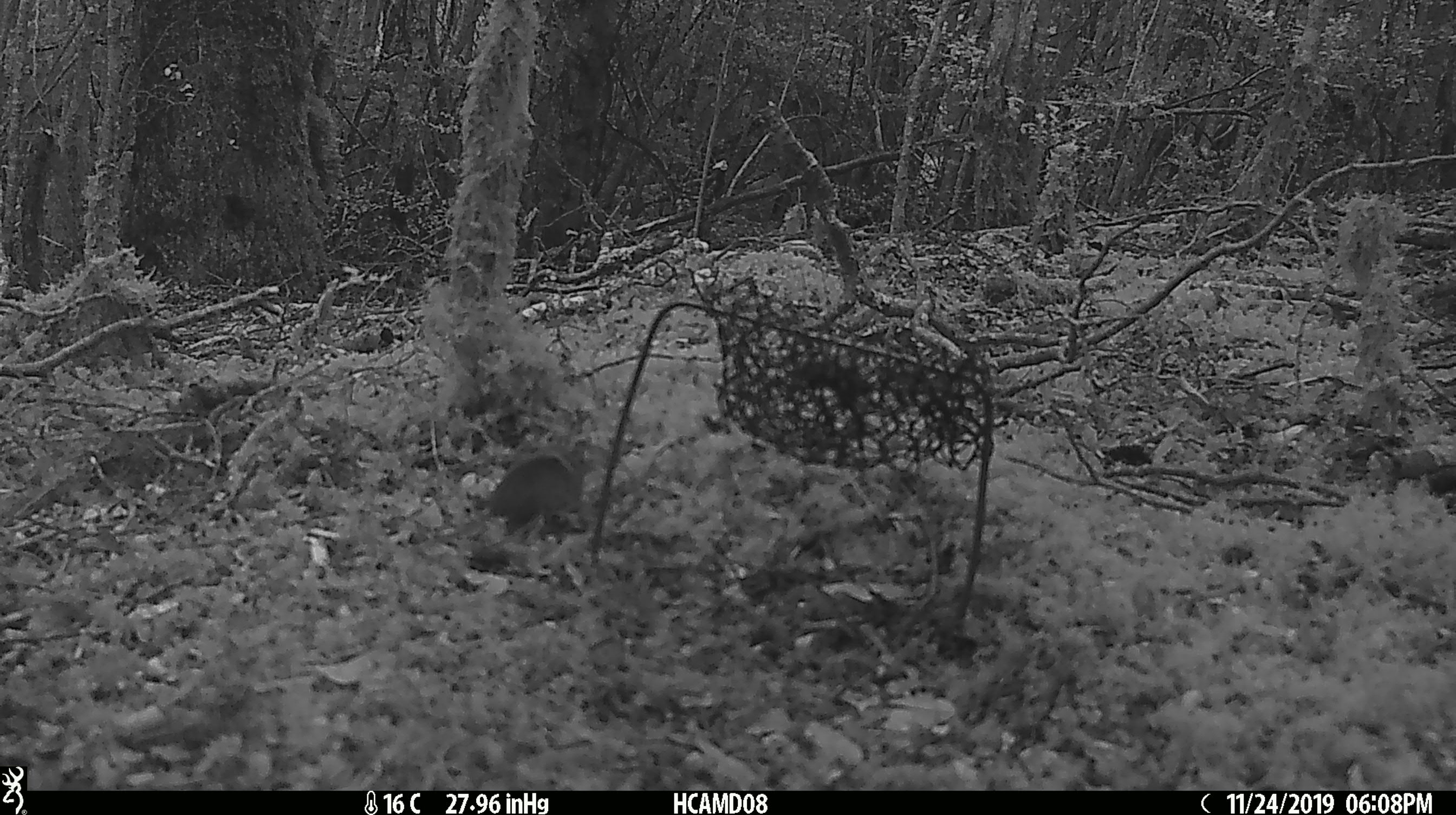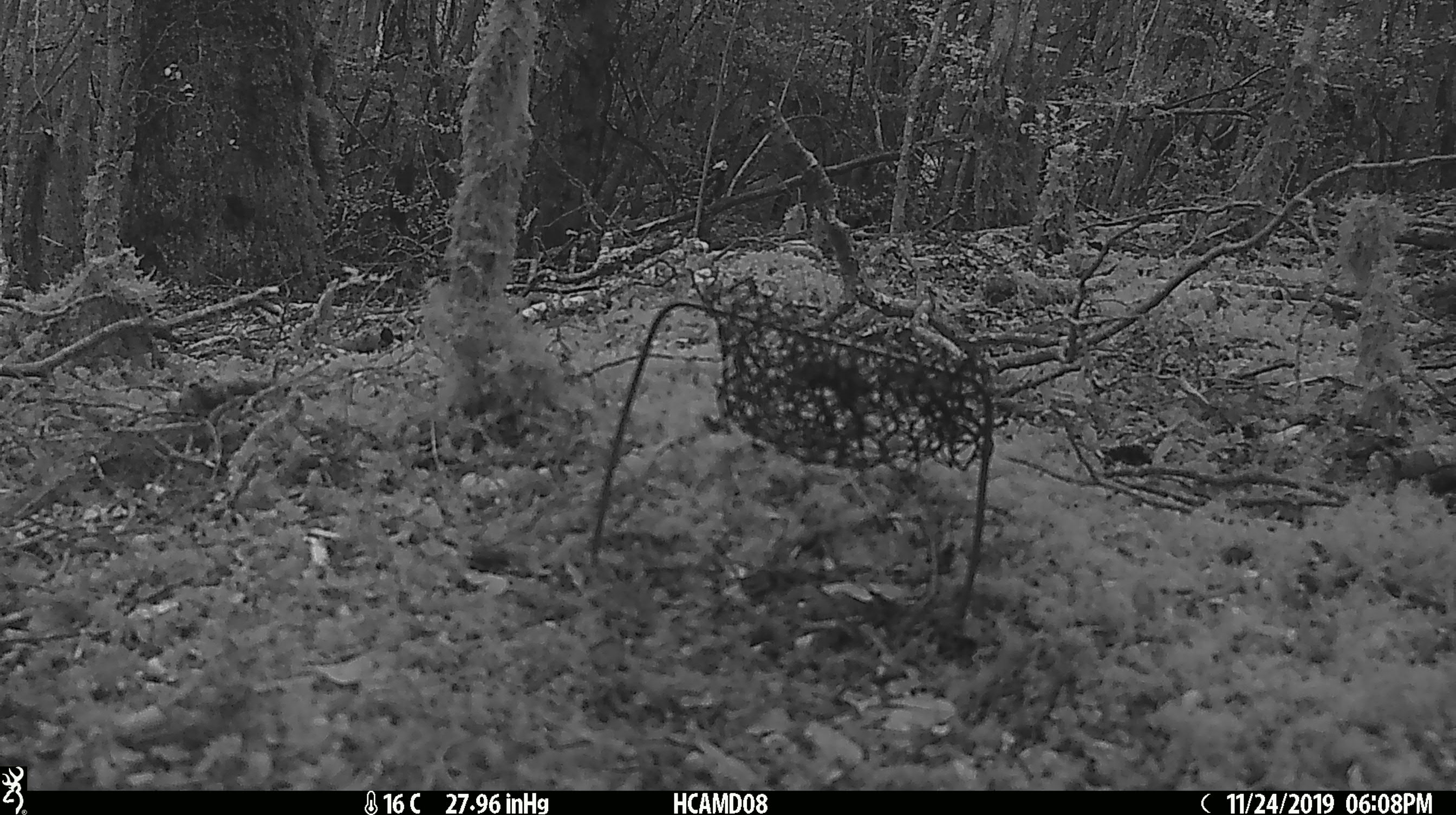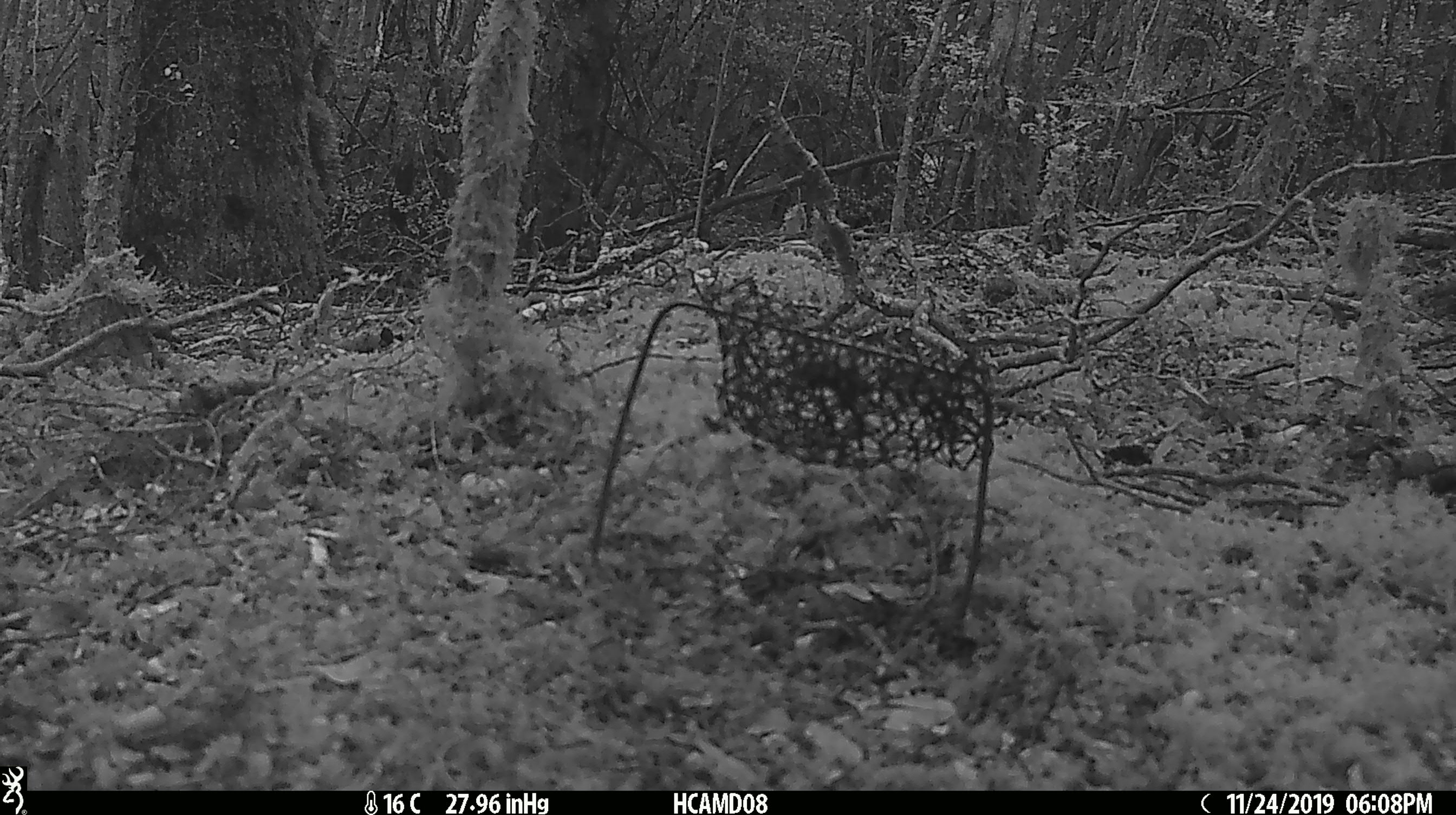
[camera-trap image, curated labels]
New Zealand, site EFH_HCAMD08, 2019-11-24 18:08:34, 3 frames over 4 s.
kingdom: Animalia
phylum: Chordata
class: Mammalia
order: Rodentia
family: Muridae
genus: Mus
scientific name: Mus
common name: mouse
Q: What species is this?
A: Mouse (Mus).